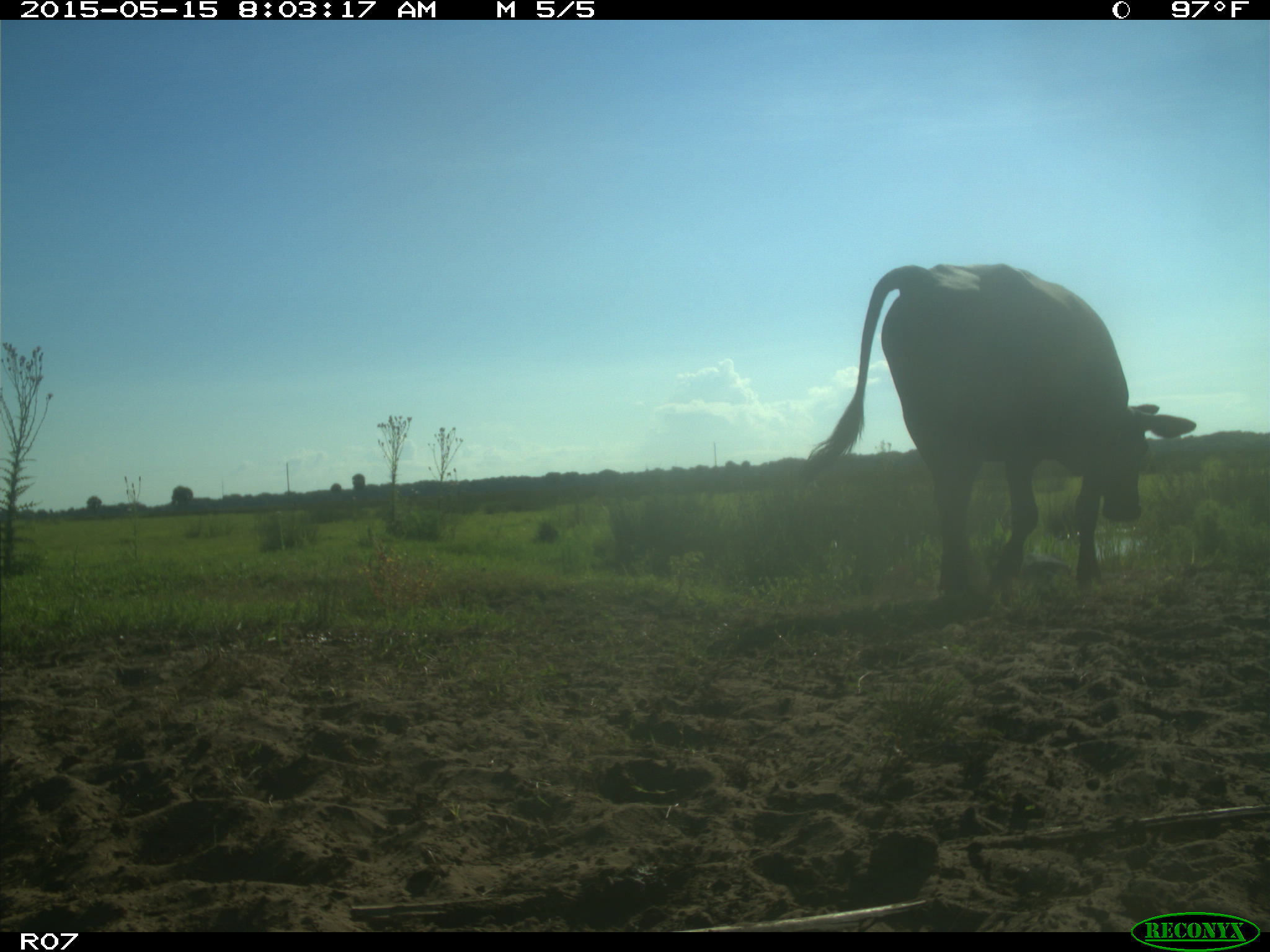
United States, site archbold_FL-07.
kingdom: Animalia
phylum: Chordata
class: Mammalia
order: Artiodactyla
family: Bovidae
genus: Bos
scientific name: Bos taurus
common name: domestic cow